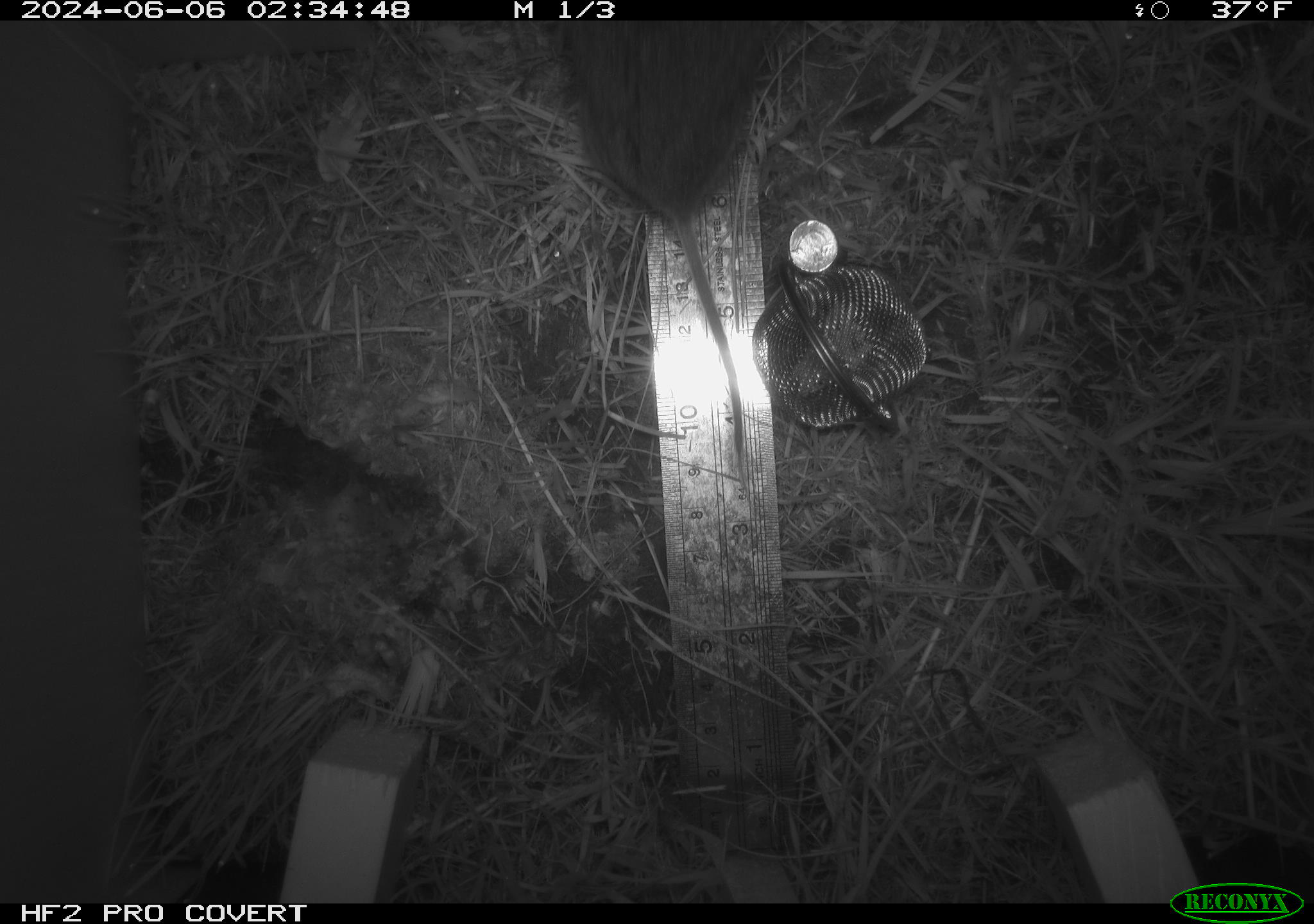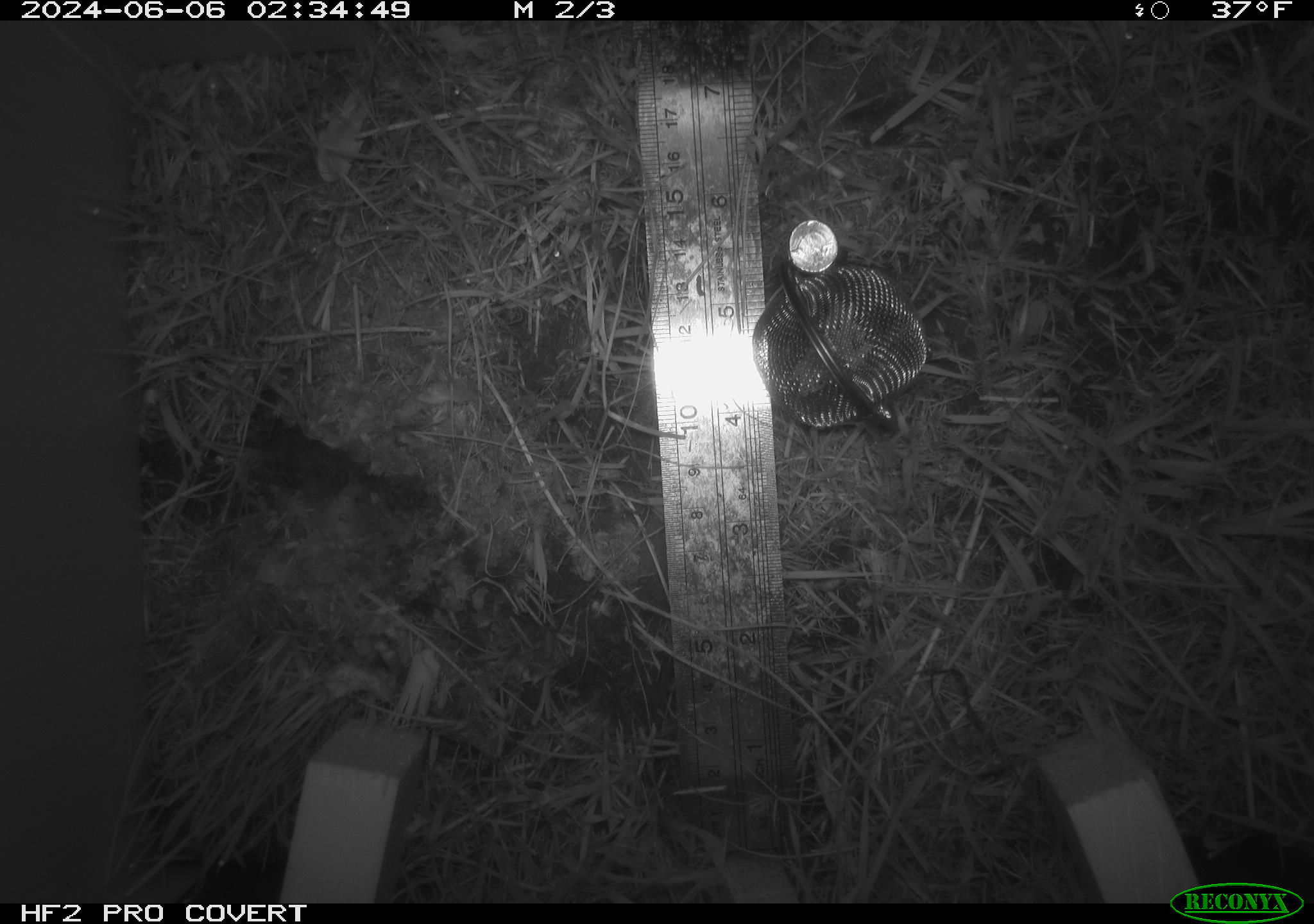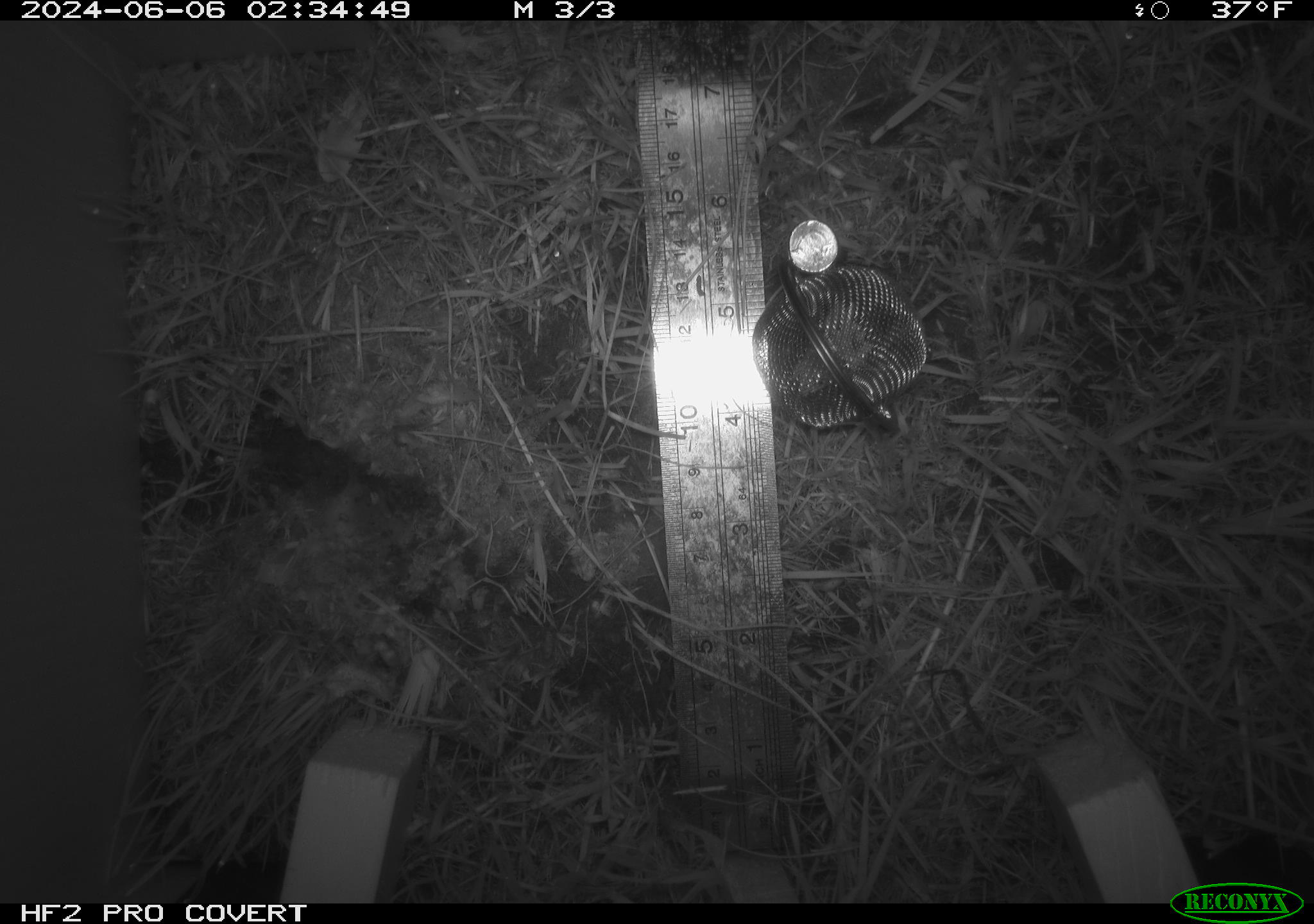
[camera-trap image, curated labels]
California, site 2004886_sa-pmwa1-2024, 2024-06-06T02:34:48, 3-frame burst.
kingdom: Animalia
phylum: Chordata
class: Mammalia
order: Rodentia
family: Cricetidae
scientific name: Arvicolinae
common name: voles, lemmings, and muskrats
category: arvicolinae subfamily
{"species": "arvicolinae subfamily (voles, lemmings, and muskrats) (Arvicolinae)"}